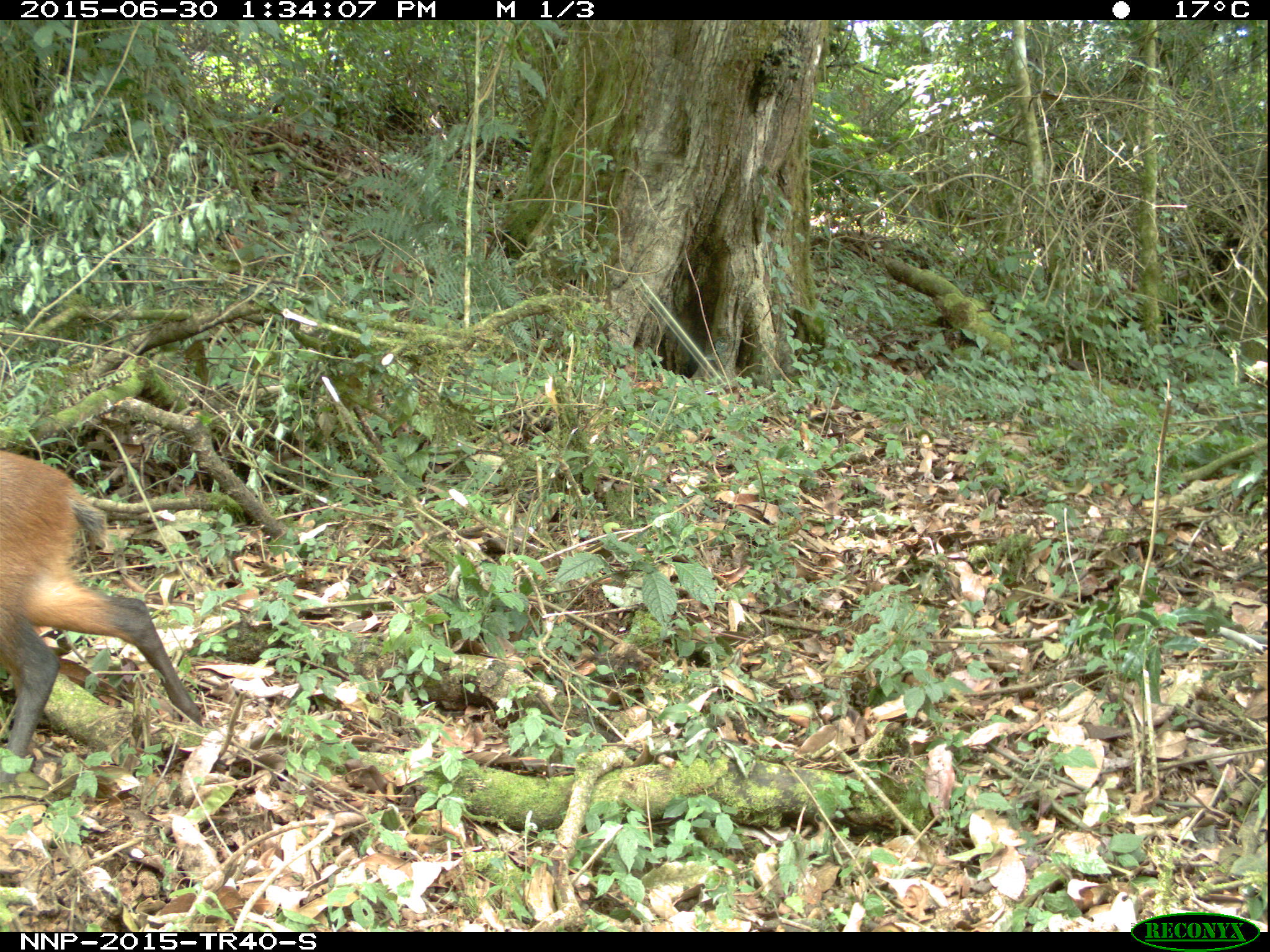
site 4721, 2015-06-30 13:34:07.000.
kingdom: Animalia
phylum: Chordata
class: Mammalia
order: Artiodactyla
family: Bovidae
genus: Cephalophus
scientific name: Cephalophus nigrifrons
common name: black-fronted duiker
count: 1